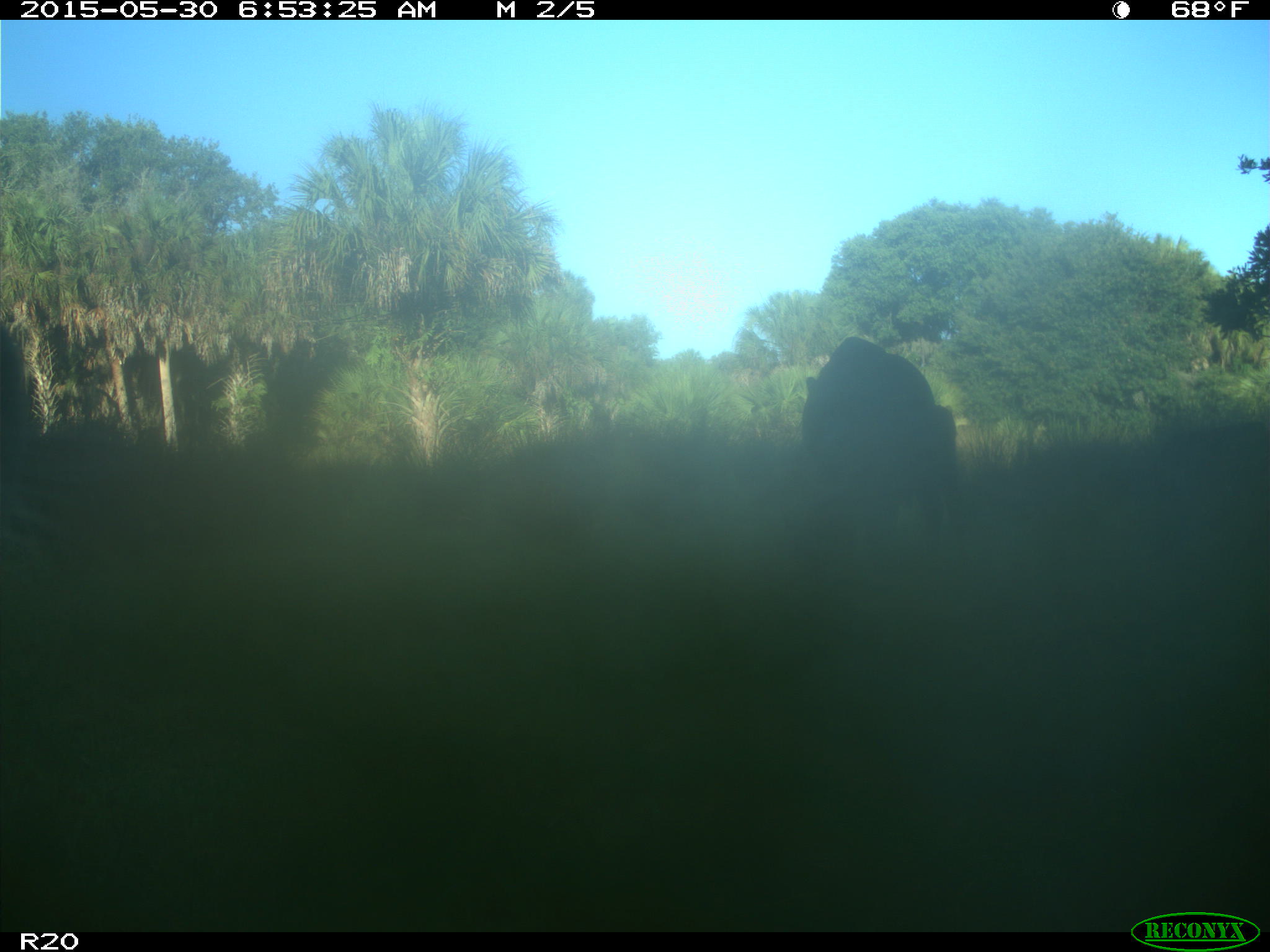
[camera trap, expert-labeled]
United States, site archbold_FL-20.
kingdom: Animalia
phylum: Chordata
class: Mammalia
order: Artiodactyla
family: Bovidae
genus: Bos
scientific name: Bos taurus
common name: domestic cow